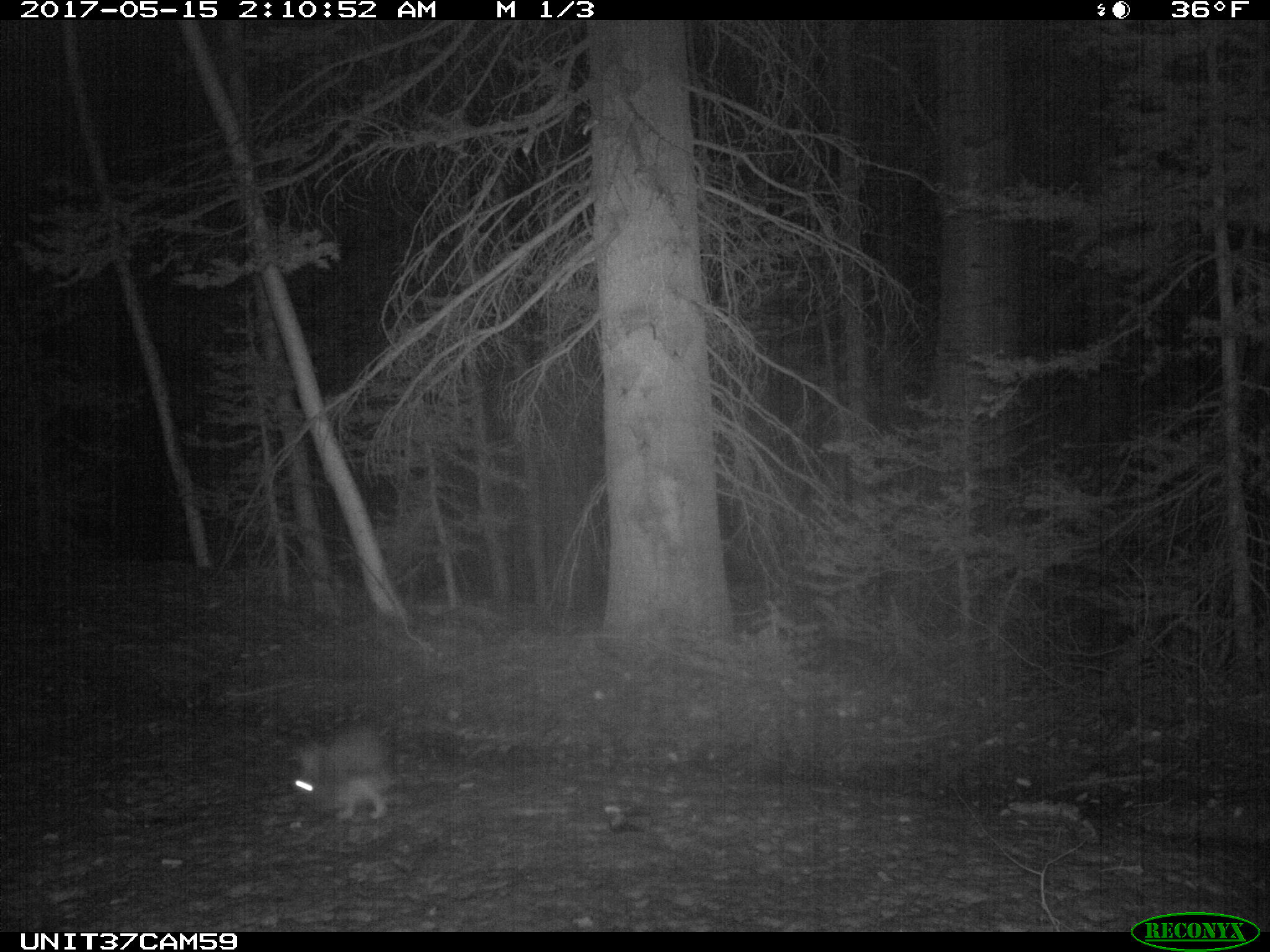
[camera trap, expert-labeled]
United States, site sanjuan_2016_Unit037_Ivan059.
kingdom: Animalia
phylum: Chordata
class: Mammalia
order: Lagomorpha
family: Leporidae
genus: Lepus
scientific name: Lepus americanus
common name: snowshoe hare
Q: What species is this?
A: Lepus americanus (snowshoe hare).